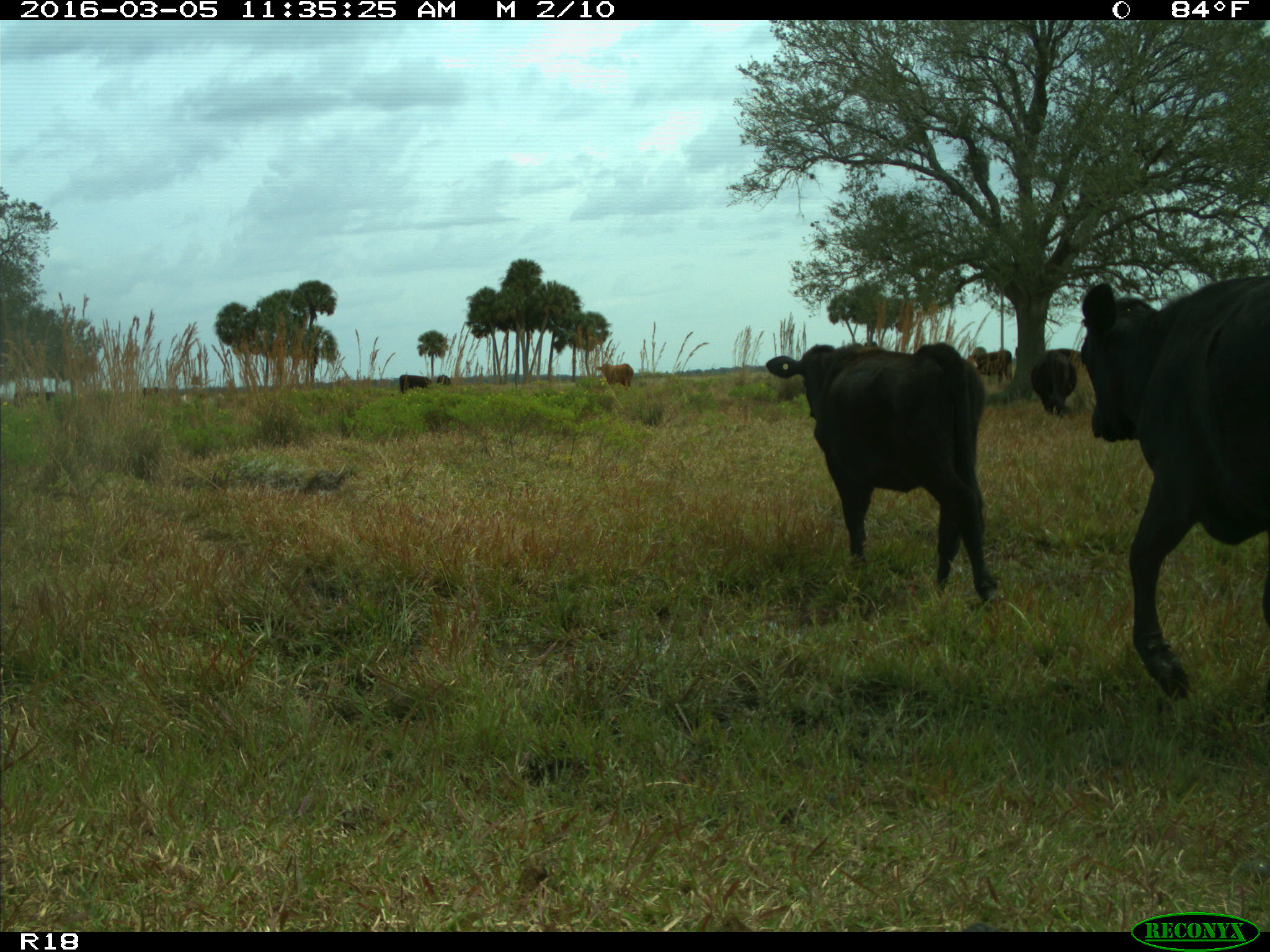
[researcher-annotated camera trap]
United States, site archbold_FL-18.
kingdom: Animalia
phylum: Chordata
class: Mammalia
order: Artiodactyla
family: Bovidae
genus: Bos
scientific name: Bos taurus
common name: domestic cow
Bos taurus (domestic cow).